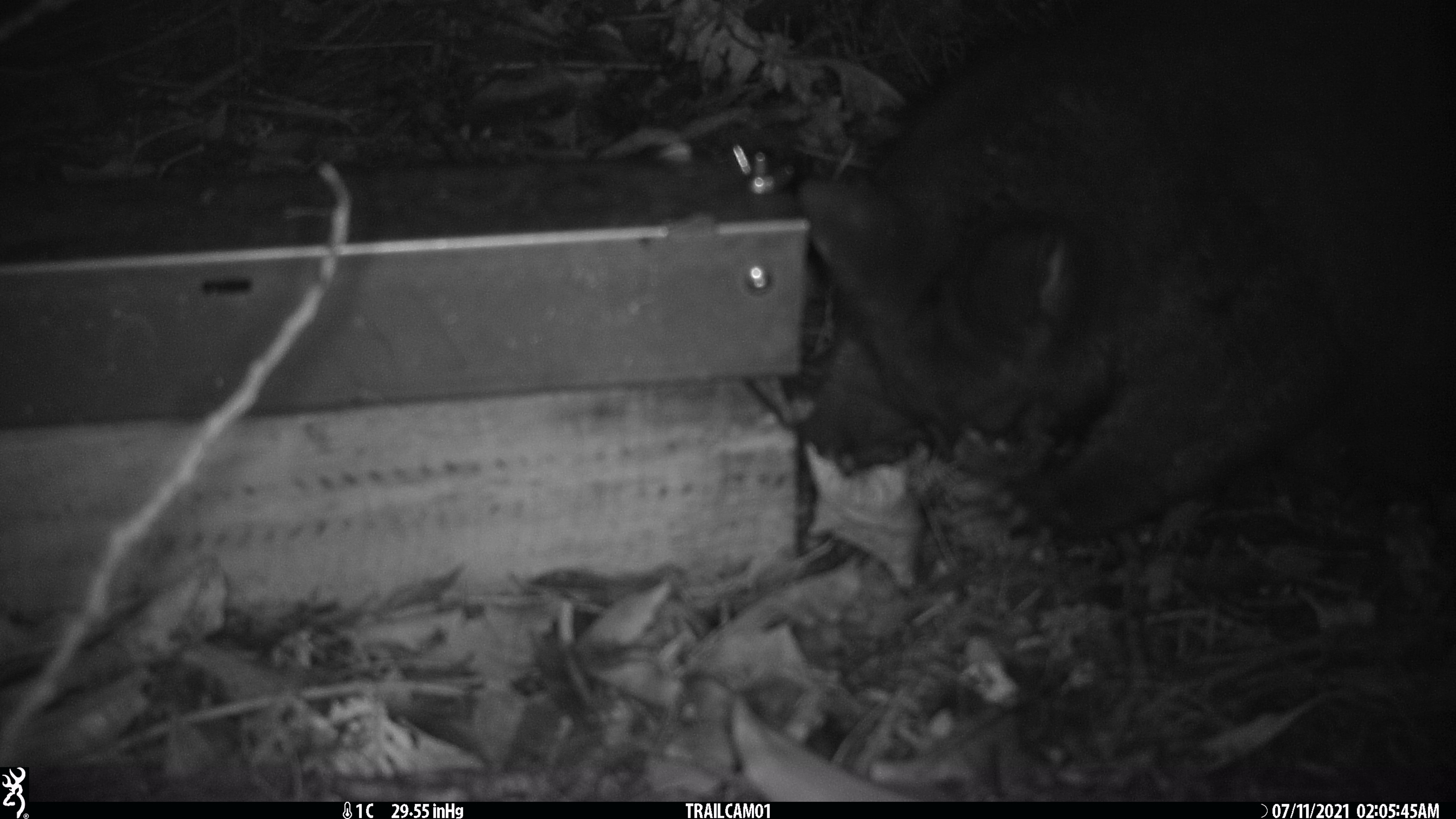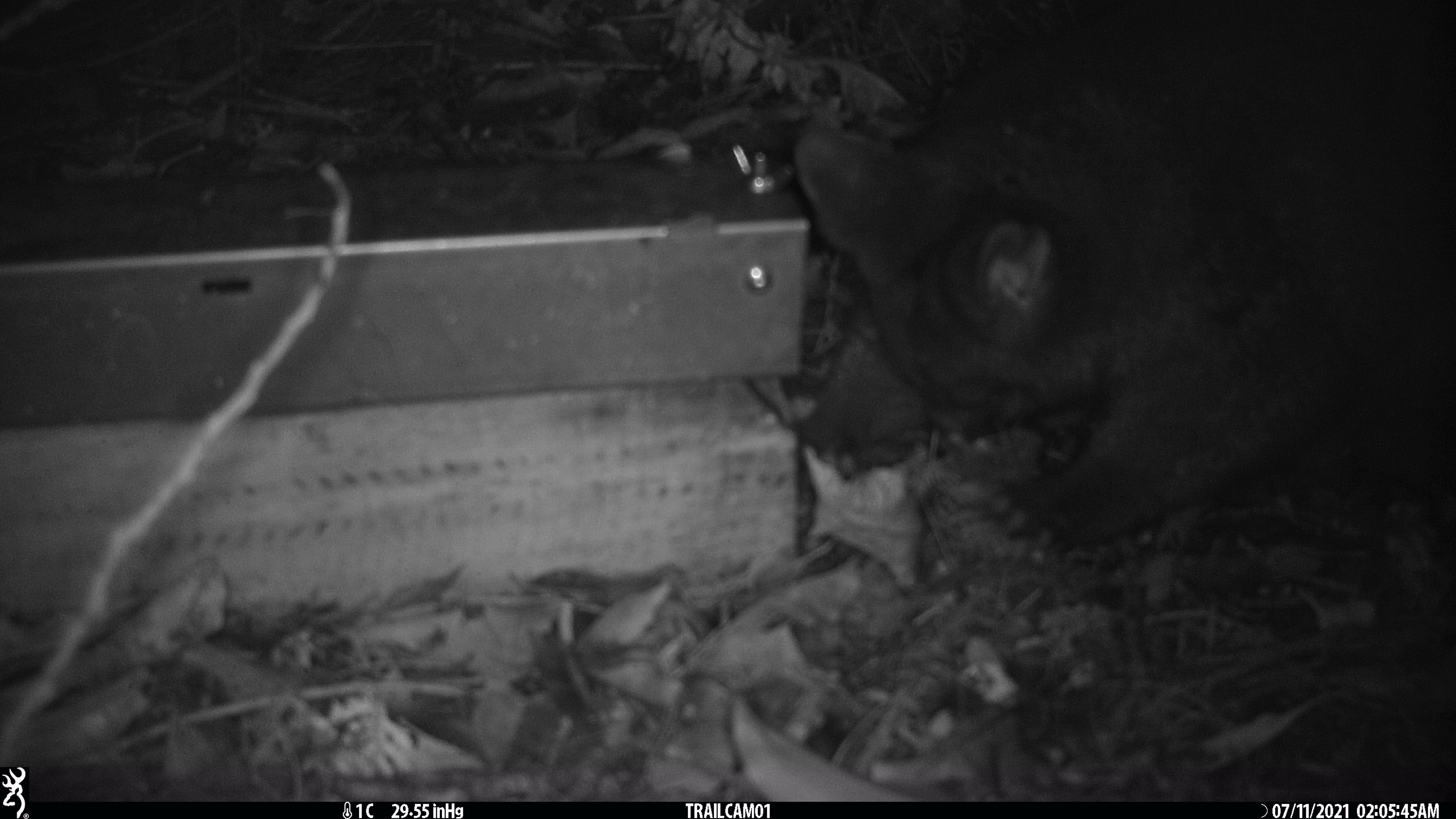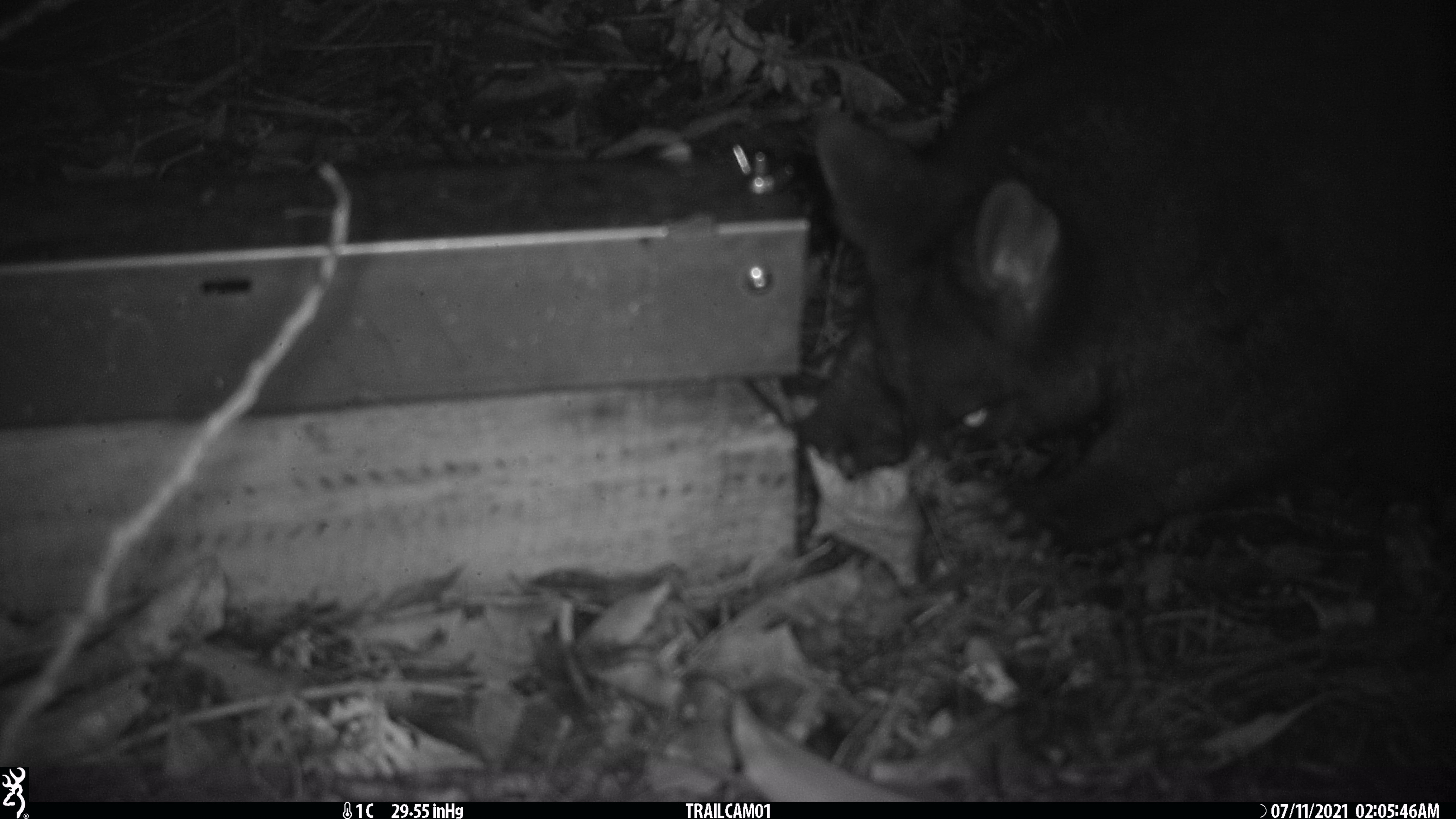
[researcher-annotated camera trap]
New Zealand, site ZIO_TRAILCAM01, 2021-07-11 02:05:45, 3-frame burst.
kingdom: Animalia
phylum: Chordata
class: Mammalia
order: Diprotodontia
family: Phalangeridae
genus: Trichosurus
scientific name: Trichosurus vulpecula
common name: common brushtail possum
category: possum